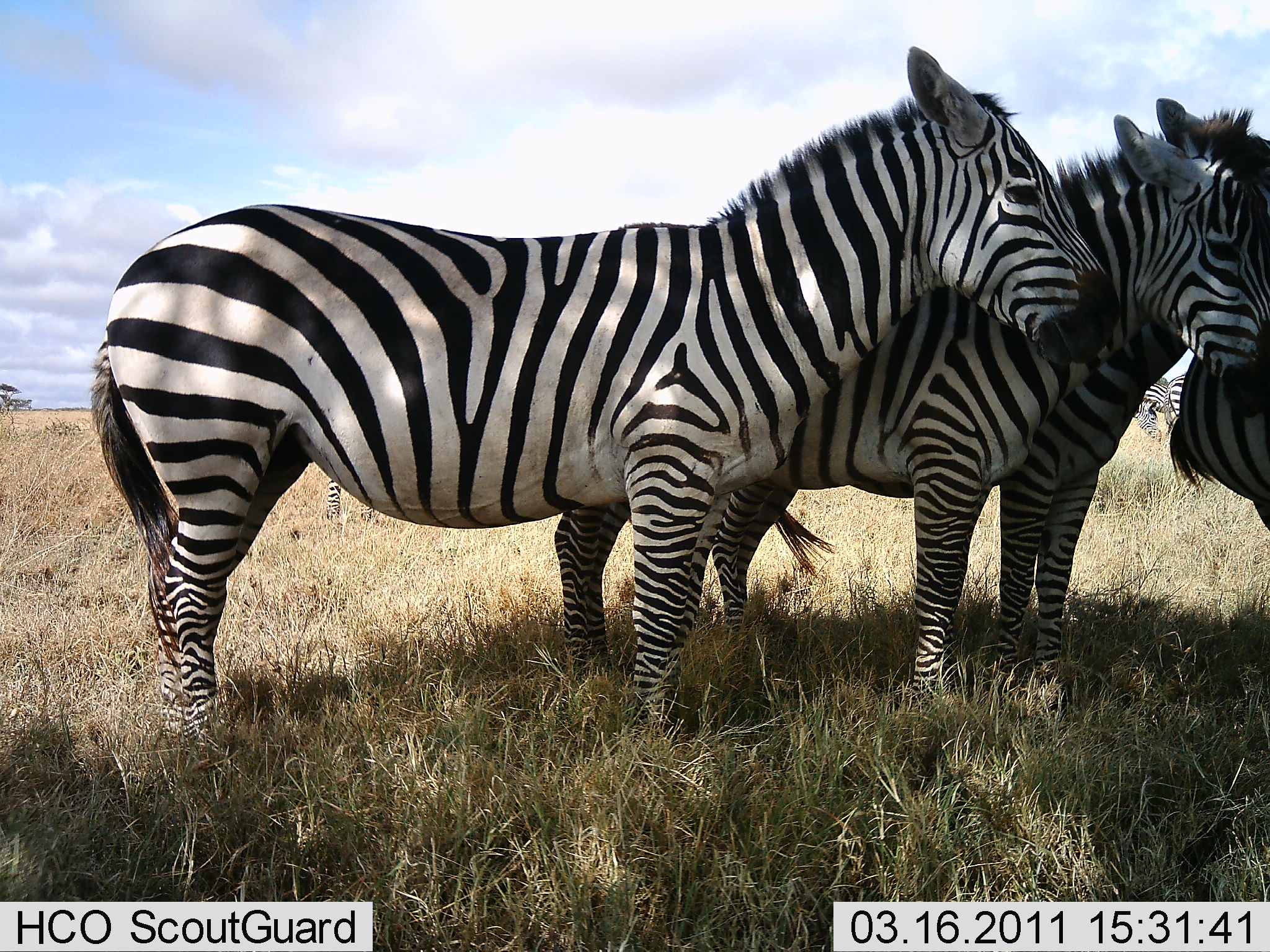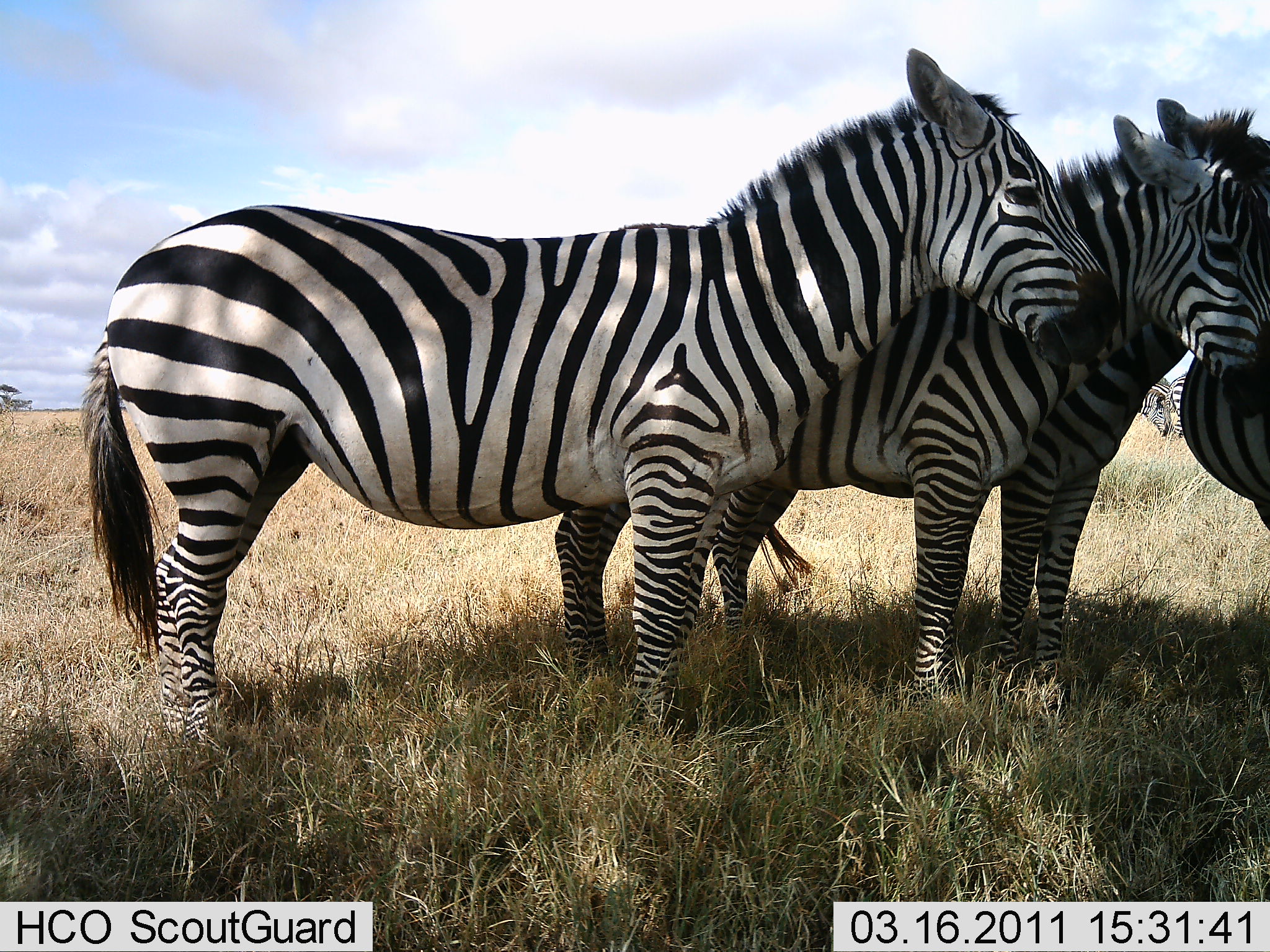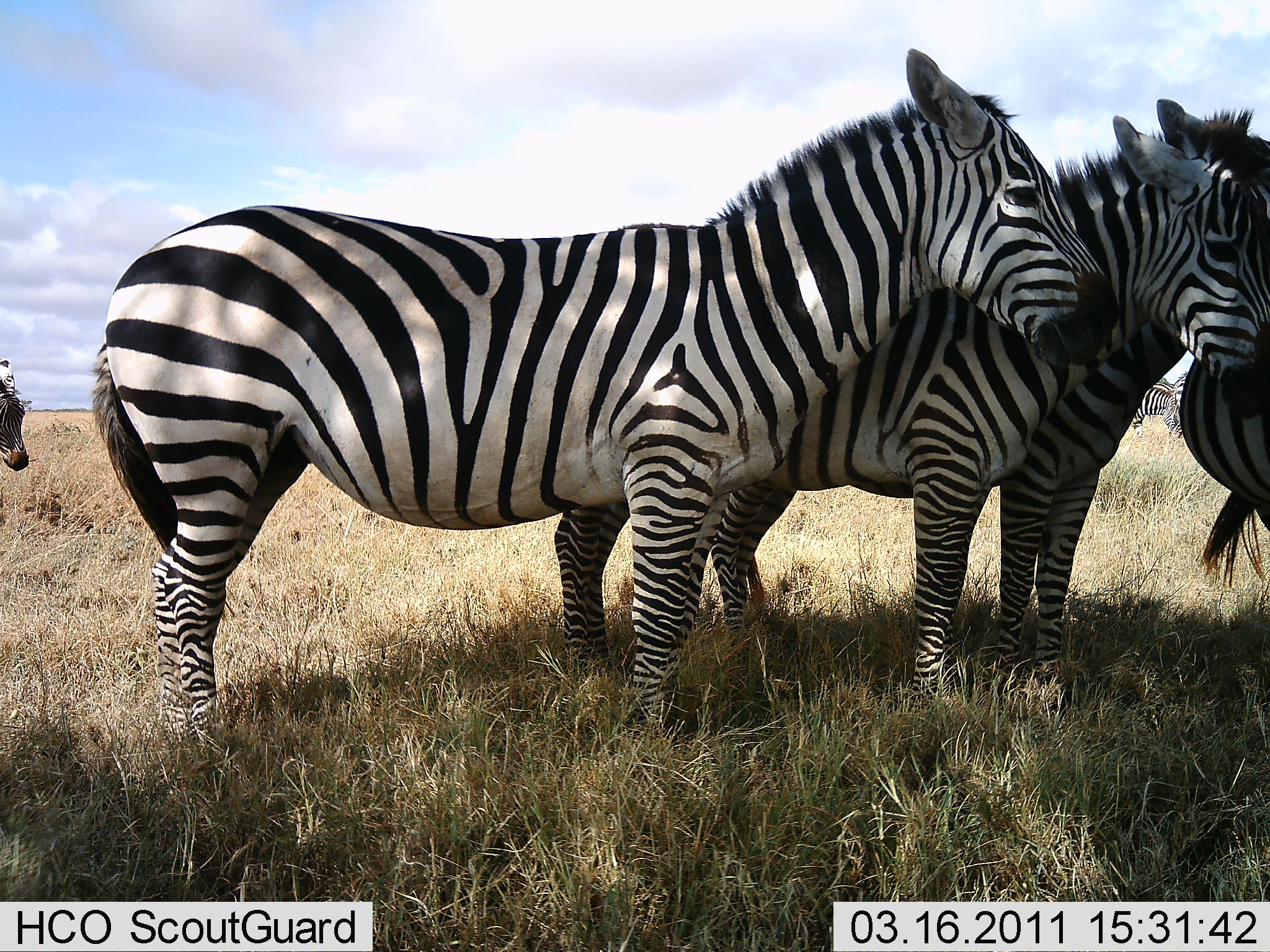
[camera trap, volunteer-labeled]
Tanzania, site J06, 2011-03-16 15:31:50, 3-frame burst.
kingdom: Animalia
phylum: Chordata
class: Mammalia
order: Perissodactyla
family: Equidae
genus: Equus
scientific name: Equus quagga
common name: plains zebra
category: zebra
Zebra (plains zebra) (Equus quagga), count 4. Behavior (volunteer vote fractions): standing 83%, resting 17%, moving 0%, interacting 25%. Young present (vote fraction): 0%. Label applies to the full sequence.